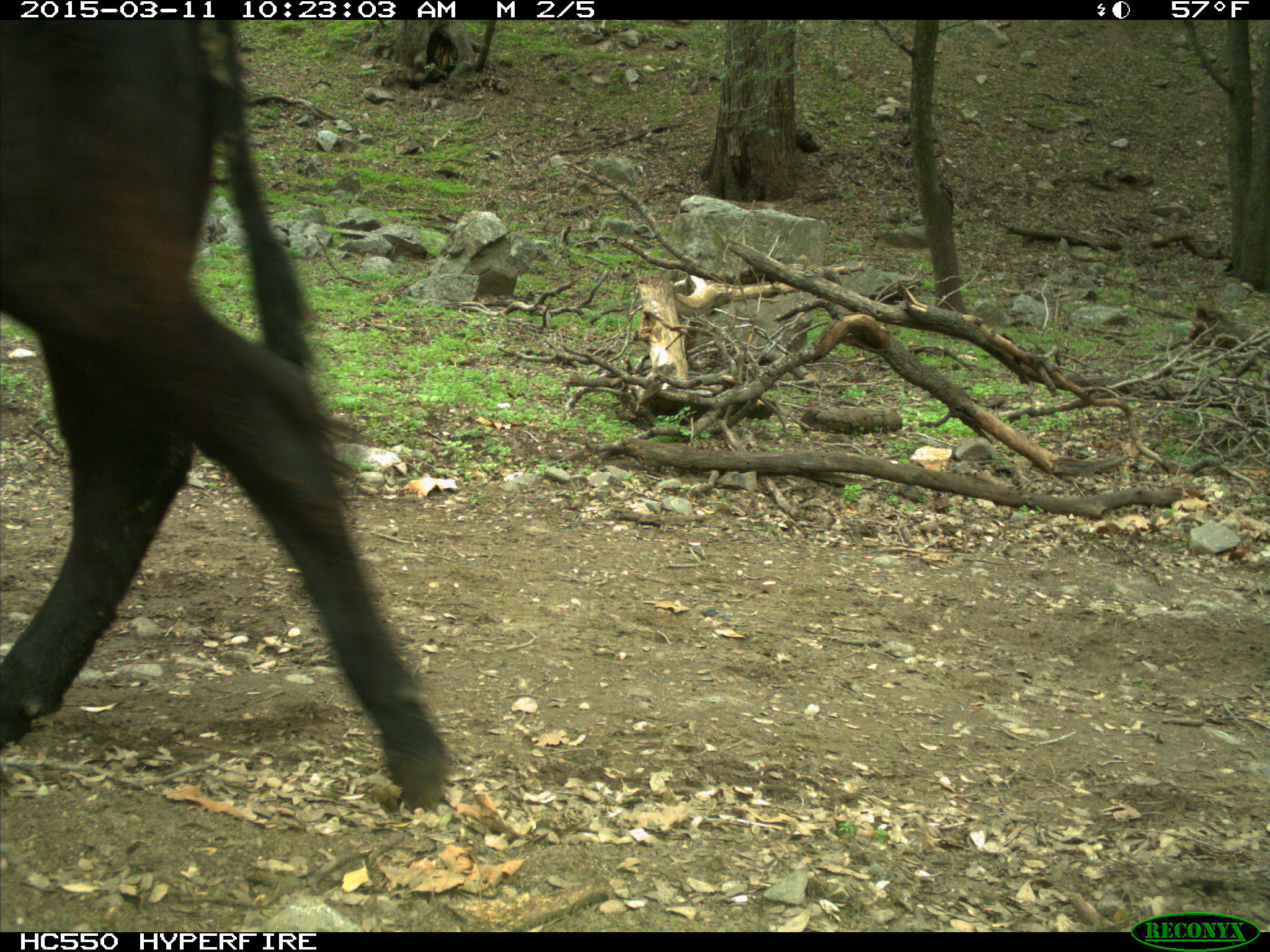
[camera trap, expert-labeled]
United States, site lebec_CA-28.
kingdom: Animalia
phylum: Chordata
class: Mammalia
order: Artiodactyla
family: Bovidae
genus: Bos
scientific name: Bos taurus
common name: domestic cow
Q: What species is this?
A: Bos taurus (domestic cow).